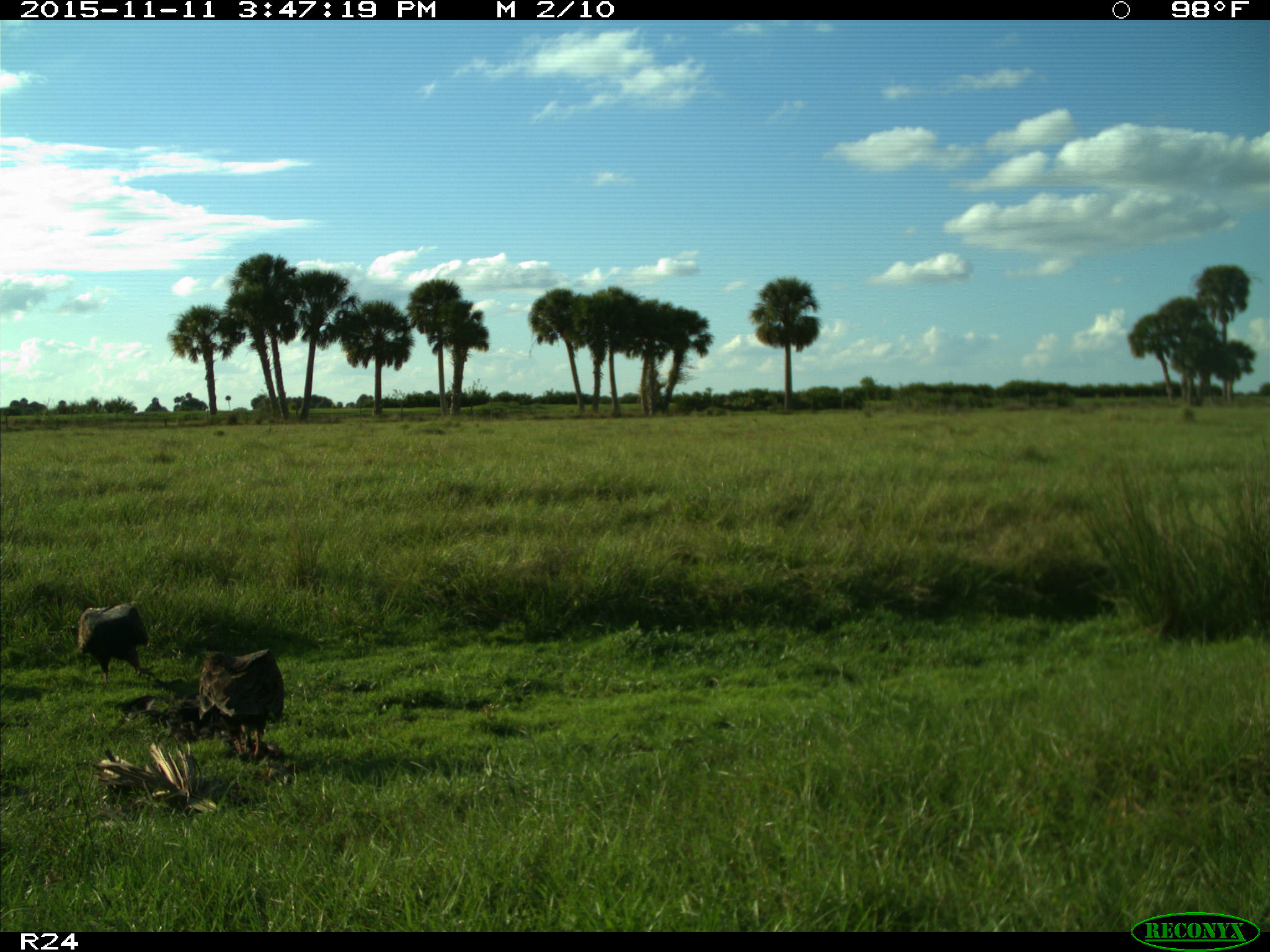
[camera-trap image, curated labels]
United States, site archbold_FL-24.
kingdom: Animalia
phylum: Chordata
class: Aves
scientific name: Aves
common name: birds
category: unidentified bird